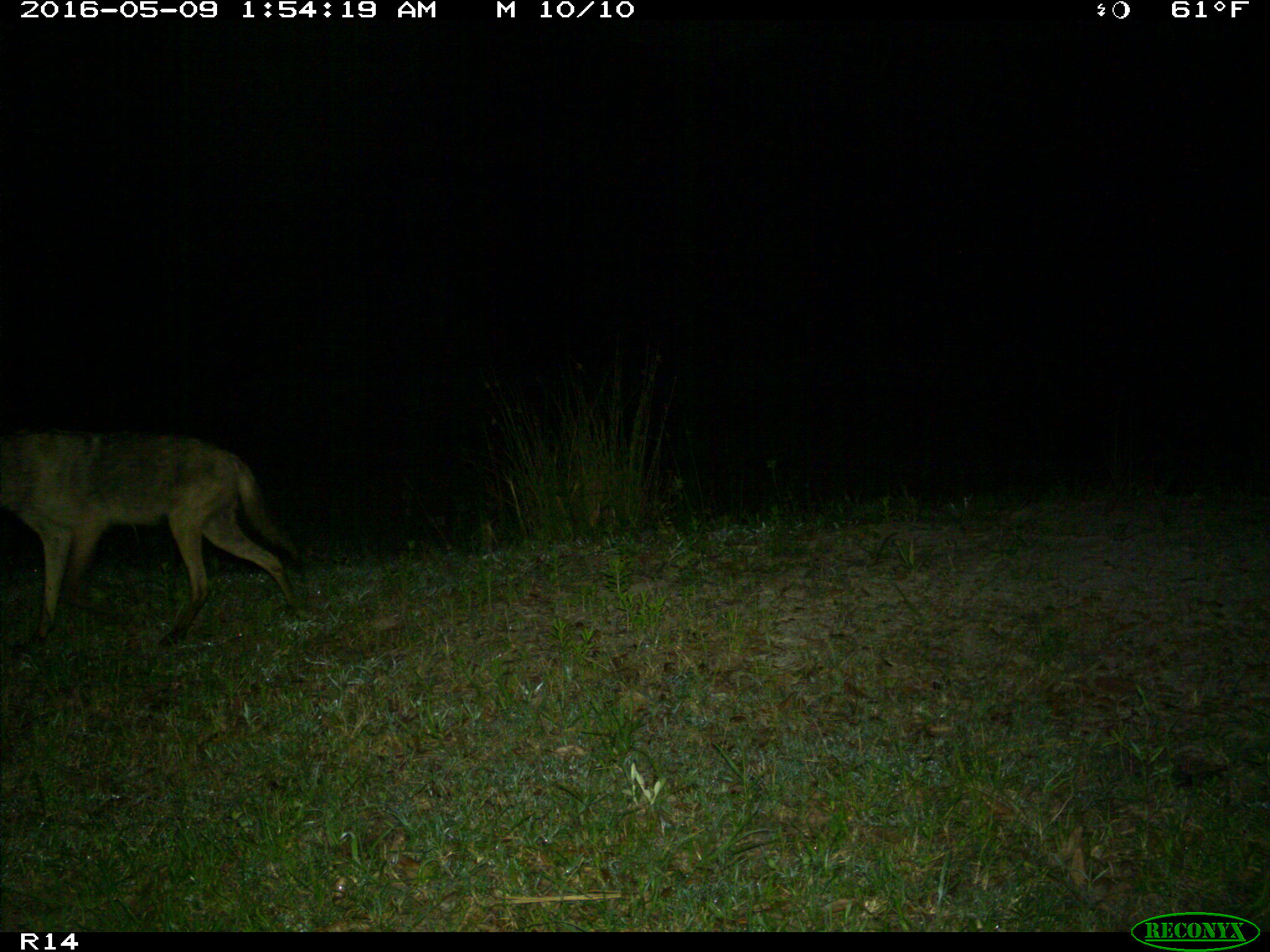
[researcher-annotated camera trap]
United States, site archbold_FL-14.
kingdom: Animalia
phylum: Chordata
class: Mammalia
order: Carnivora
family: Canidae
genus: Canis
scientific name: Canis latrans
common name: coyote